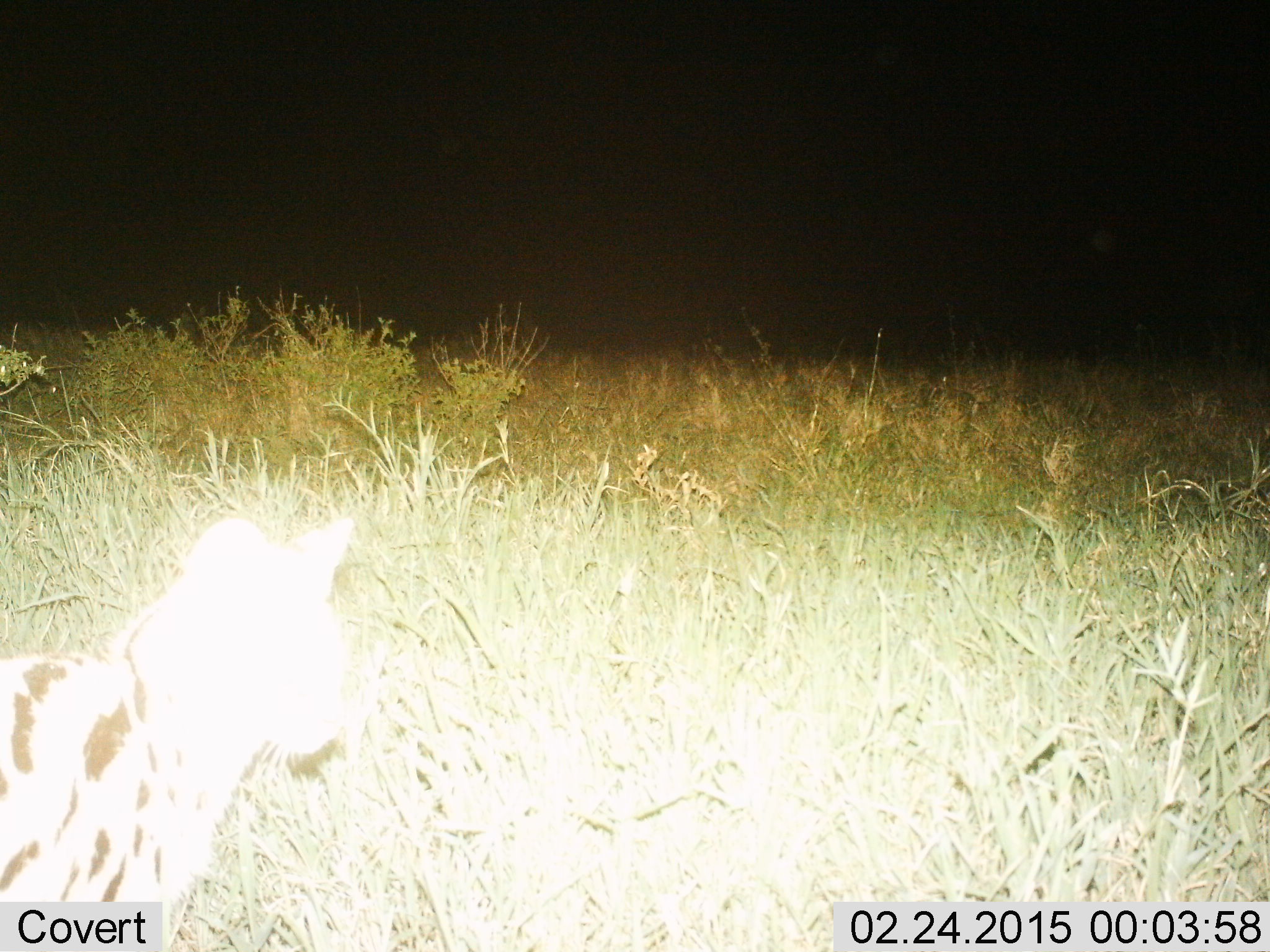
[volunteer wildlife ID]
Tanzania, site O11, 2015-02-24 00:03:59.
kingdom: Animalia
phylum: Chordata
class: Mammalia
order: Carnivora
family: Felidae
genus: Leptailurus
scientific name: Leptailurus serval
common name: serval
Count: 1.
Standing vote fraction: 80%.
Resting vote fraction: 0%.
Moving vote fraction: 20%.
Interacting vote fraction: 0%.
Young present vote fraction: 0%.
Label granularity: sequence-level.